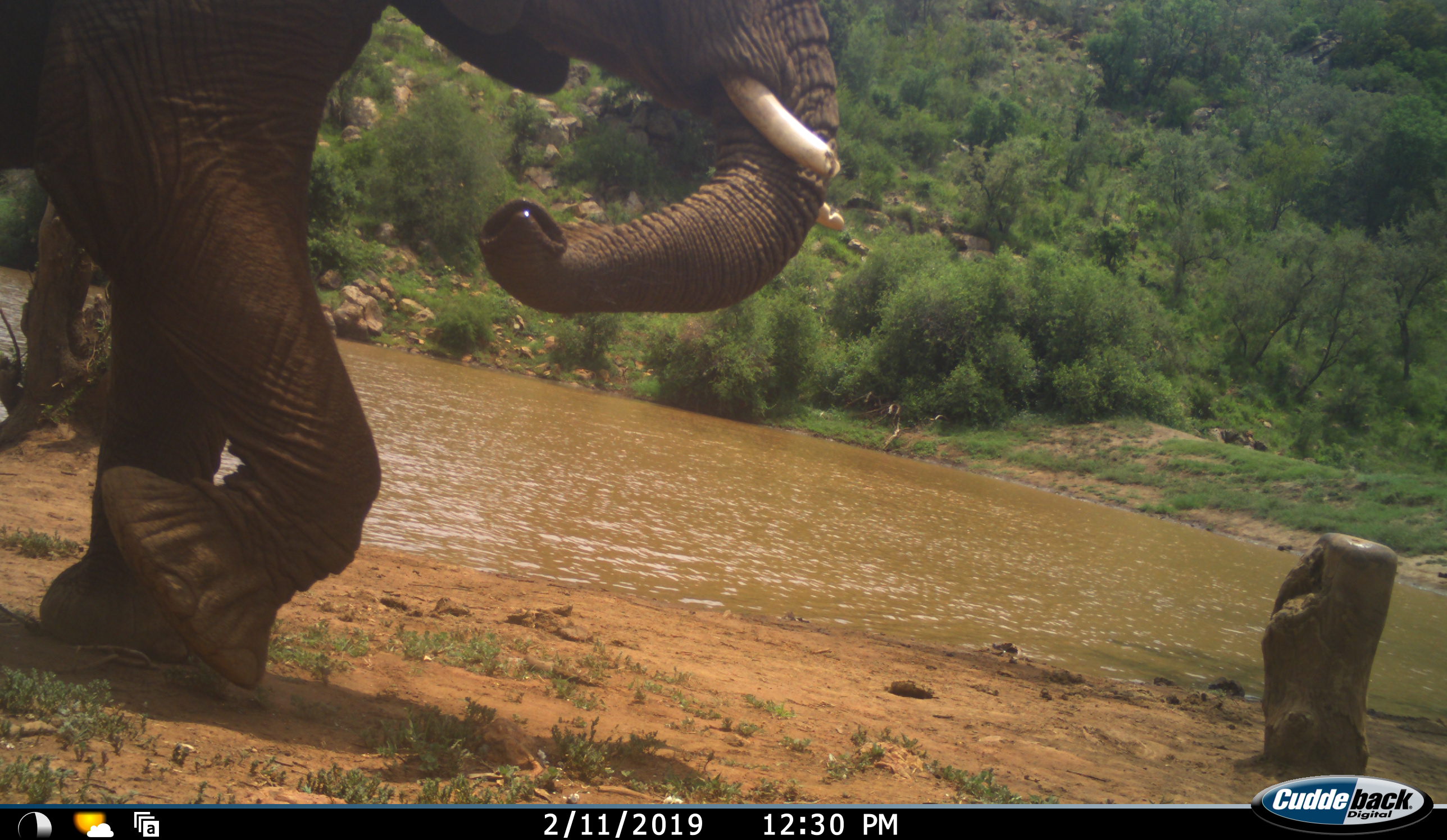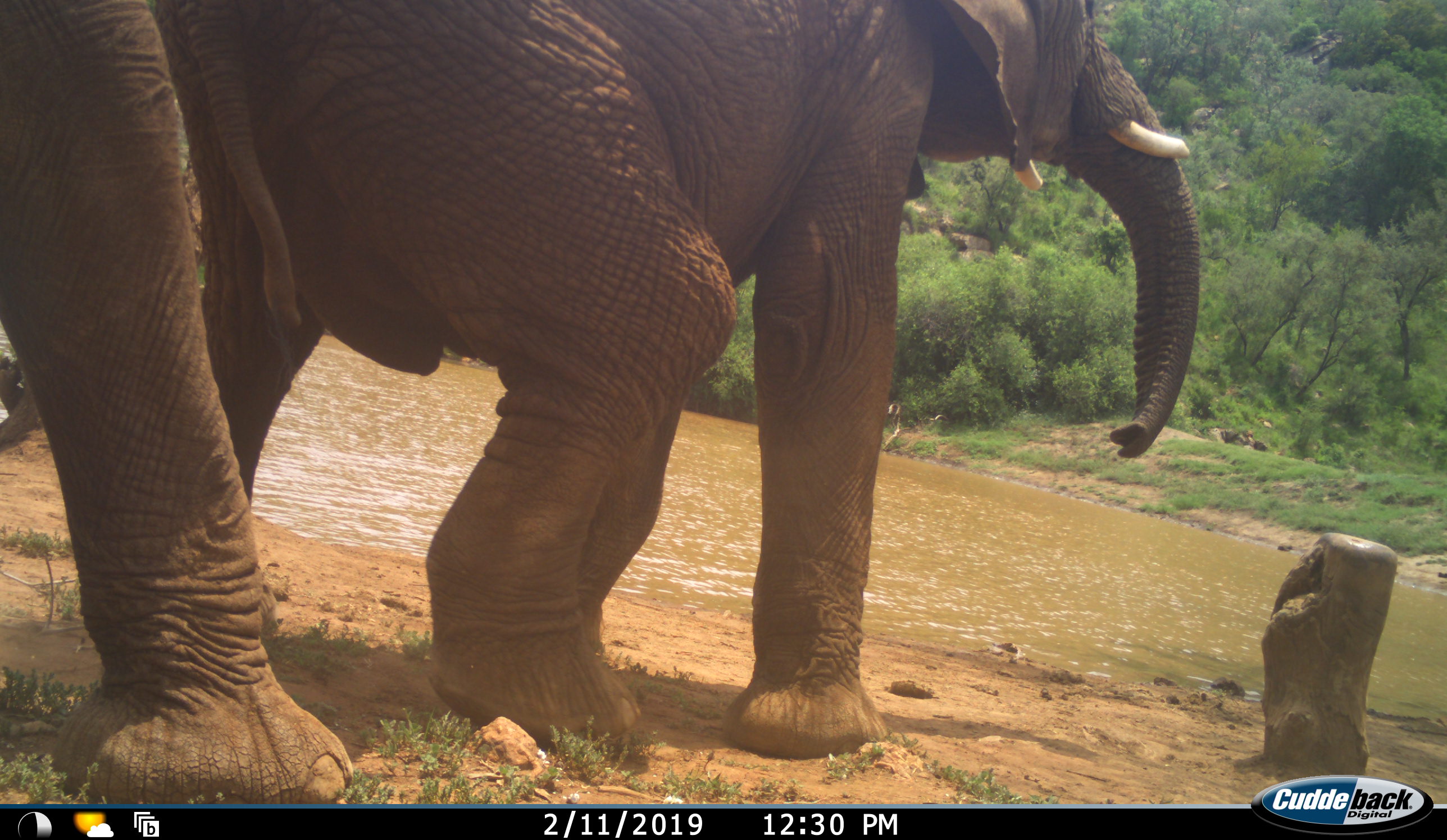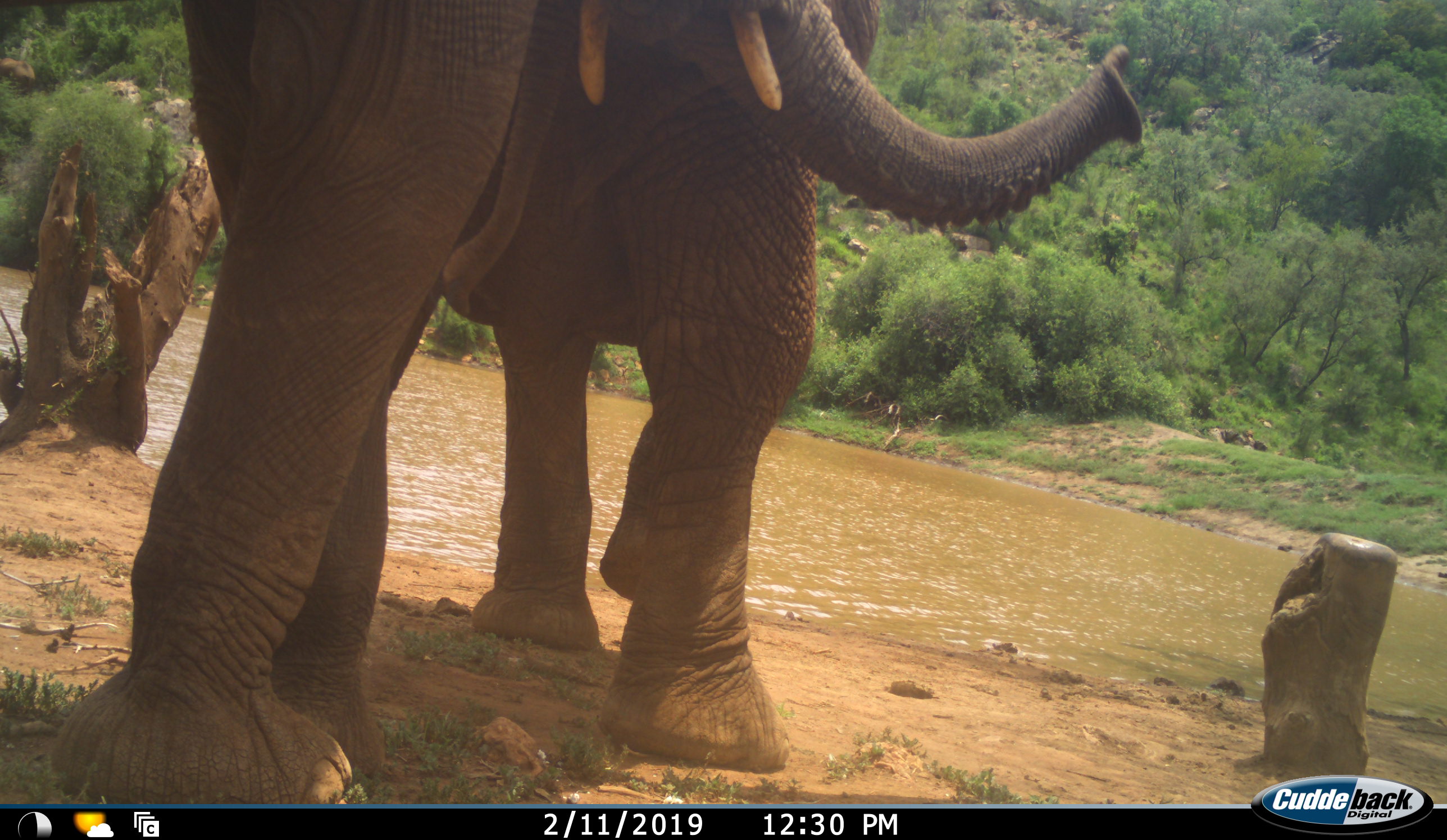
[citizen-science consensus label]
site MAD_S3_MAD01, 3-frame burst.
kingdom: Animalia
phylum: Chordata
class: Mammalia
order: Proboscidea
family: Elephantidae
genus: Loxodonta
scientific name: Loxodonta africana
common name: african bush elephant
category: elephant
Elephant (african bush elephant) (Loxodonta africana), count 2. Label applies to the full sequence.